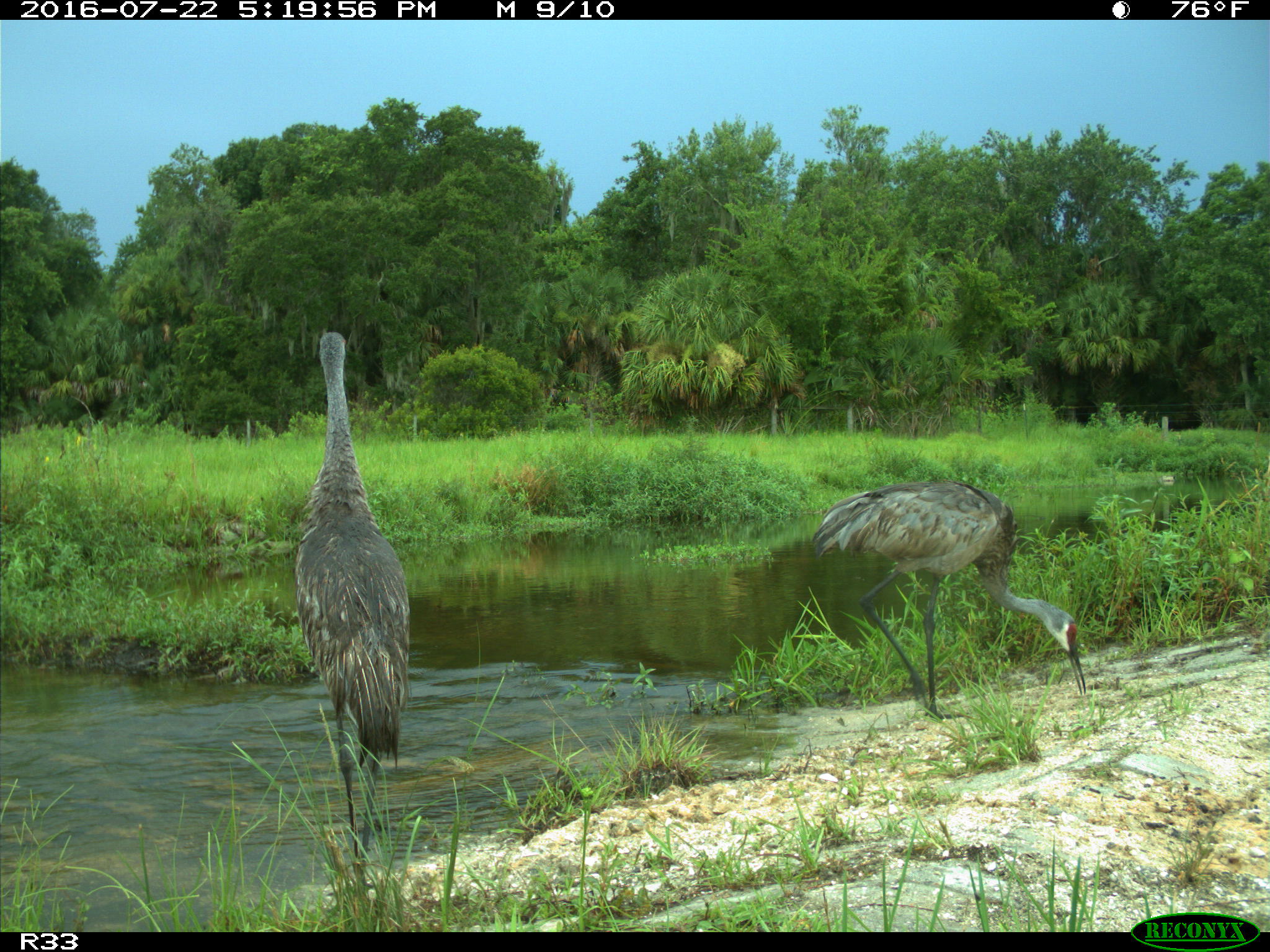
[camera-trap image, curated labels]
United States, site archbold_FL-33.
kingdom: Animalia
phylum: Chordata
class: Aves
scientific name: Aves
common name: birds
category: unidentified bird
Unidentified bird (birds) (Aves).